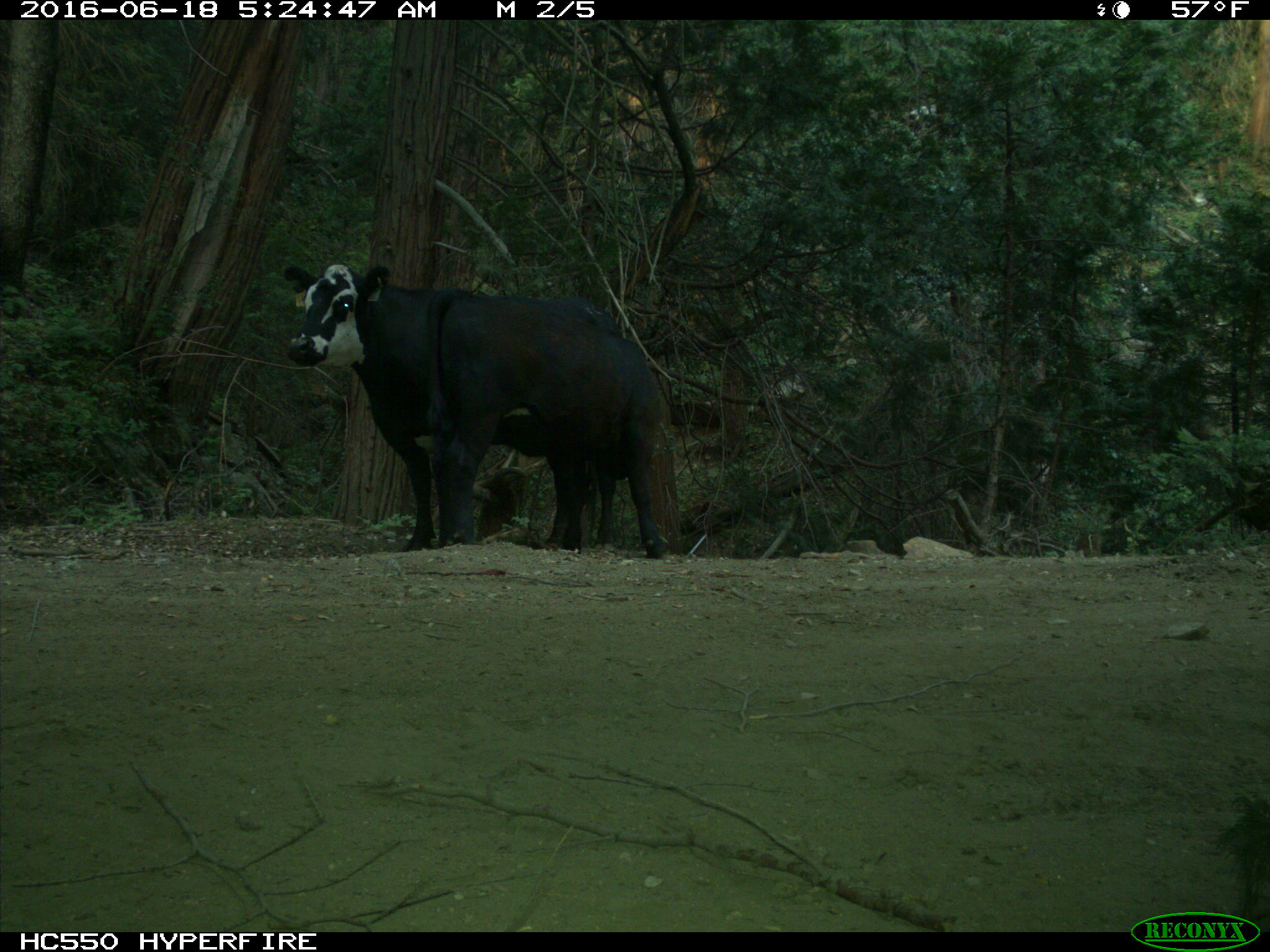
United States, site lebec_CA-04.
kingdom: Animalia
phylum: Chordata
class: Mammalia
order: Artiodactyla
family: Bovidae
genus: Bos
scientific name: Bos taurus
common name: domestic cow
Bos taurus (domestic cow).